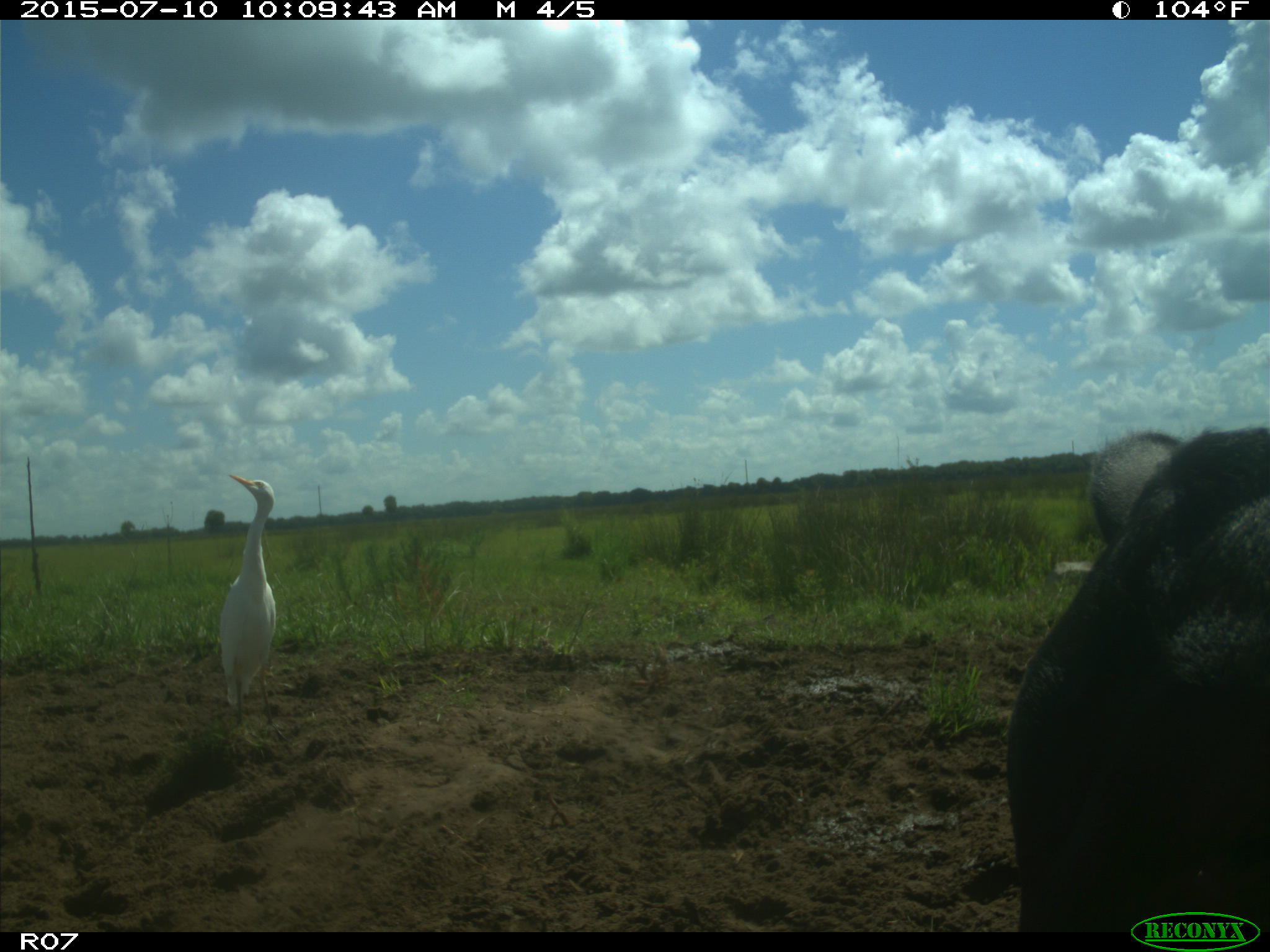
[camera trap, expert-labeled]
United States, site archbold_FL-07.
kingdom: Animalia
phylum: Chordata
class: Mammalia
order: Artiodactyla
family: Bovidae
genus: Bos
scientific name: Bos taurus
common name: domestic cow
Bos taurus (domestic cow).